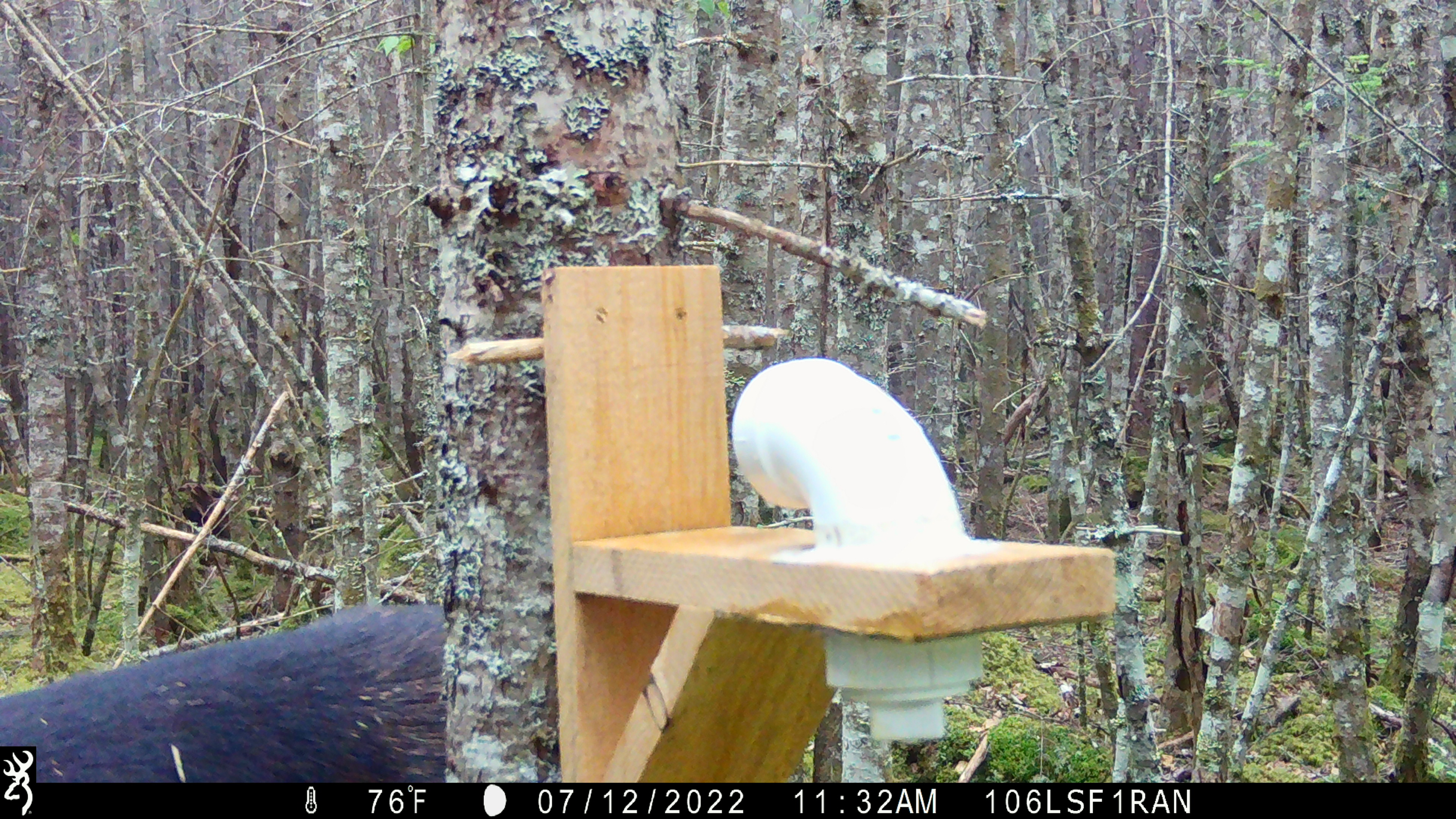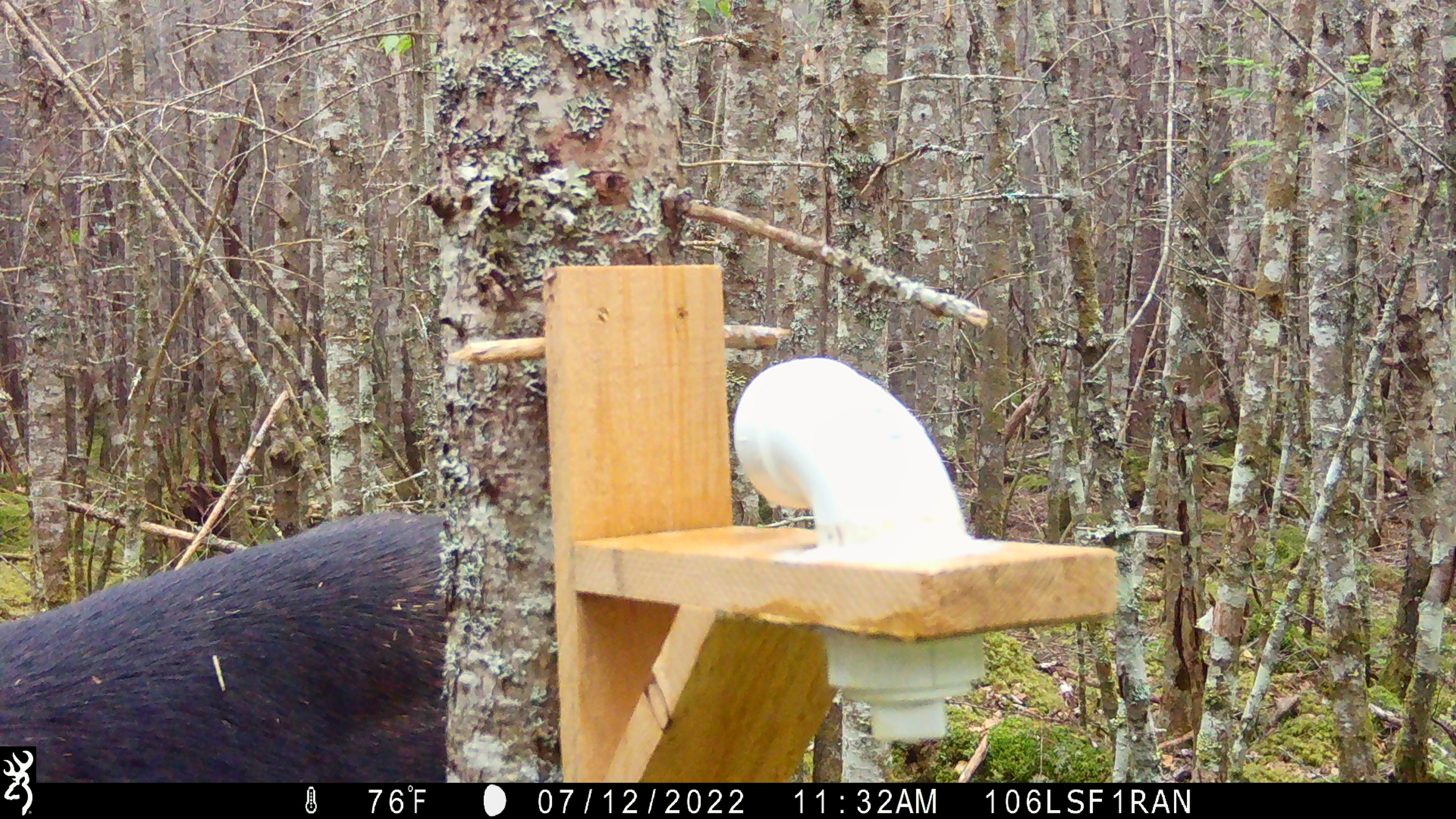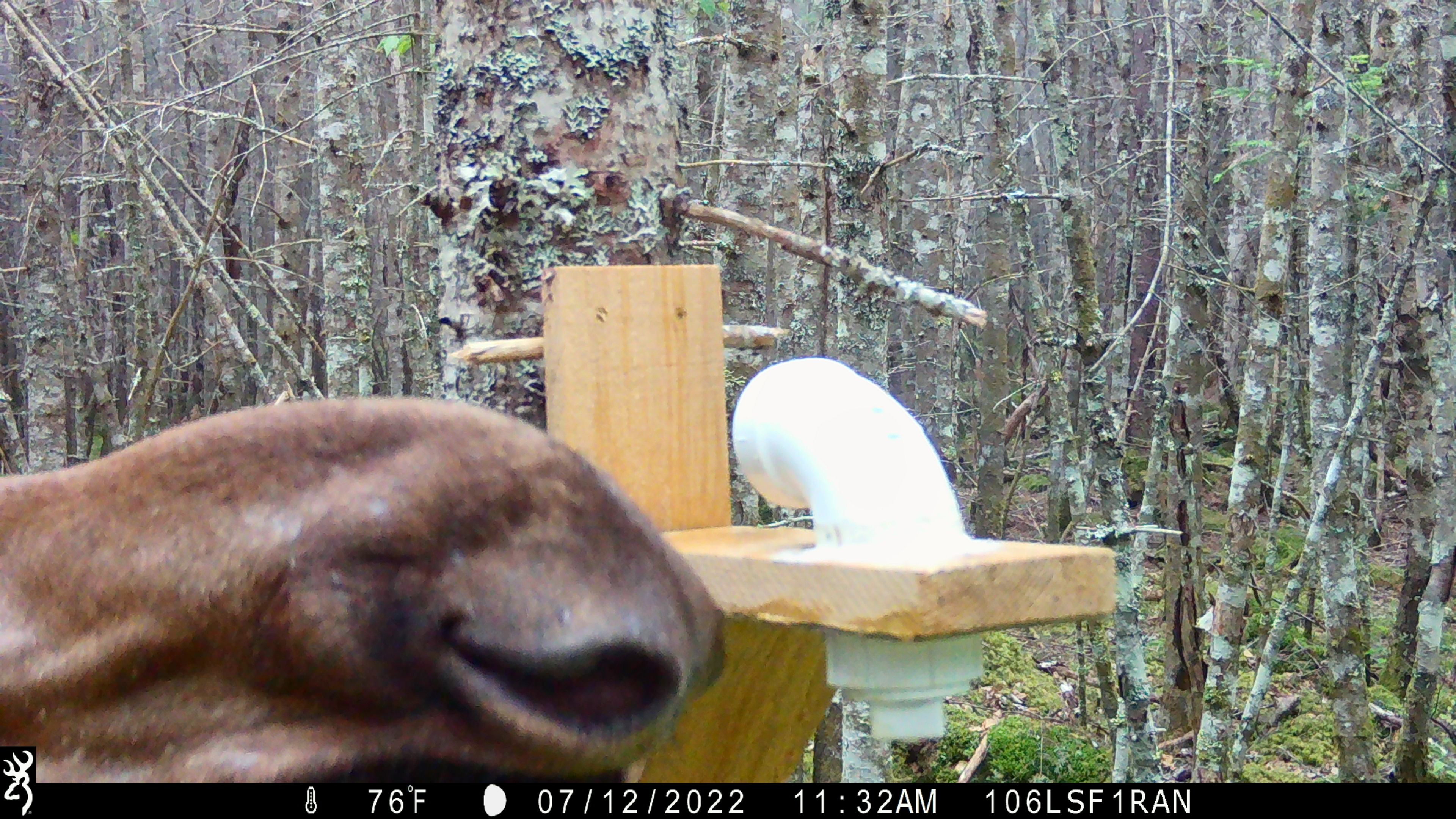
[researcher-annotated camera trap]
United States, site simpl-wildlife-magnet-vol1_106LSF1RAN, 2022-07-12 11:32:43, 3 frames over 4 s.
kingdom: Animalia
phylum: Chordata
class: Mammalia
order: Artiodactyla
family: Cervidae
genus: Alces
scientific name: Alces alces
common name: moose